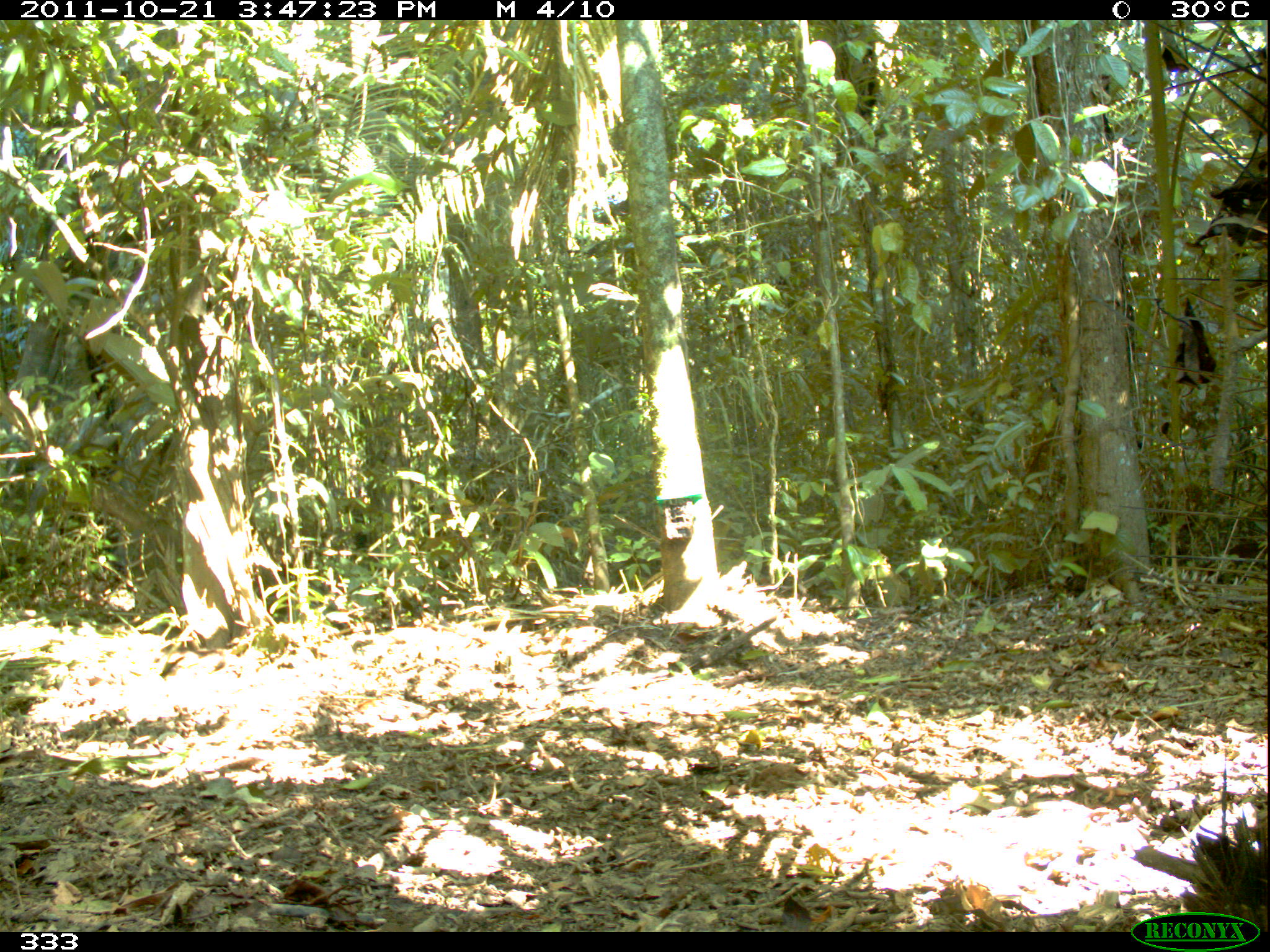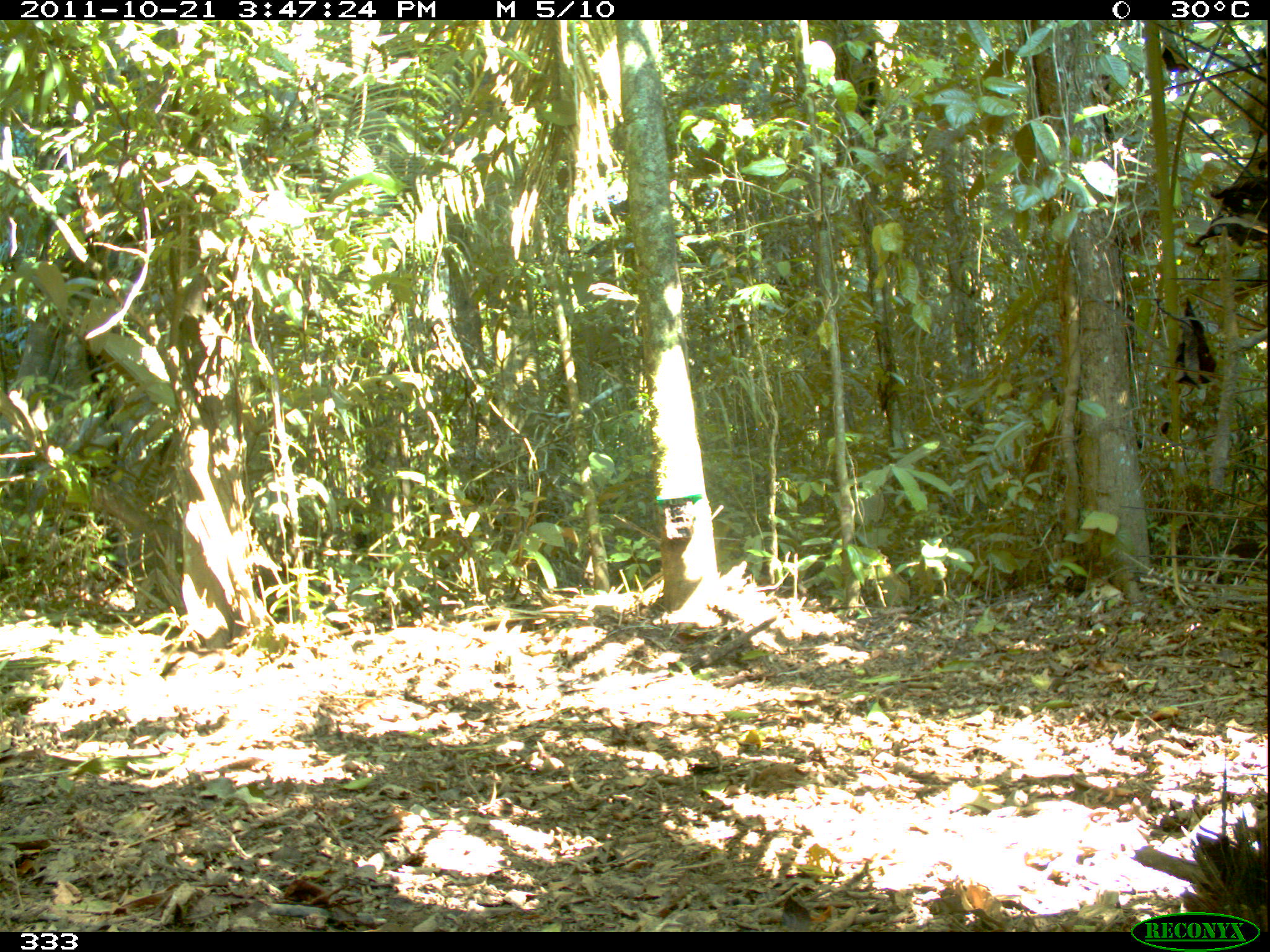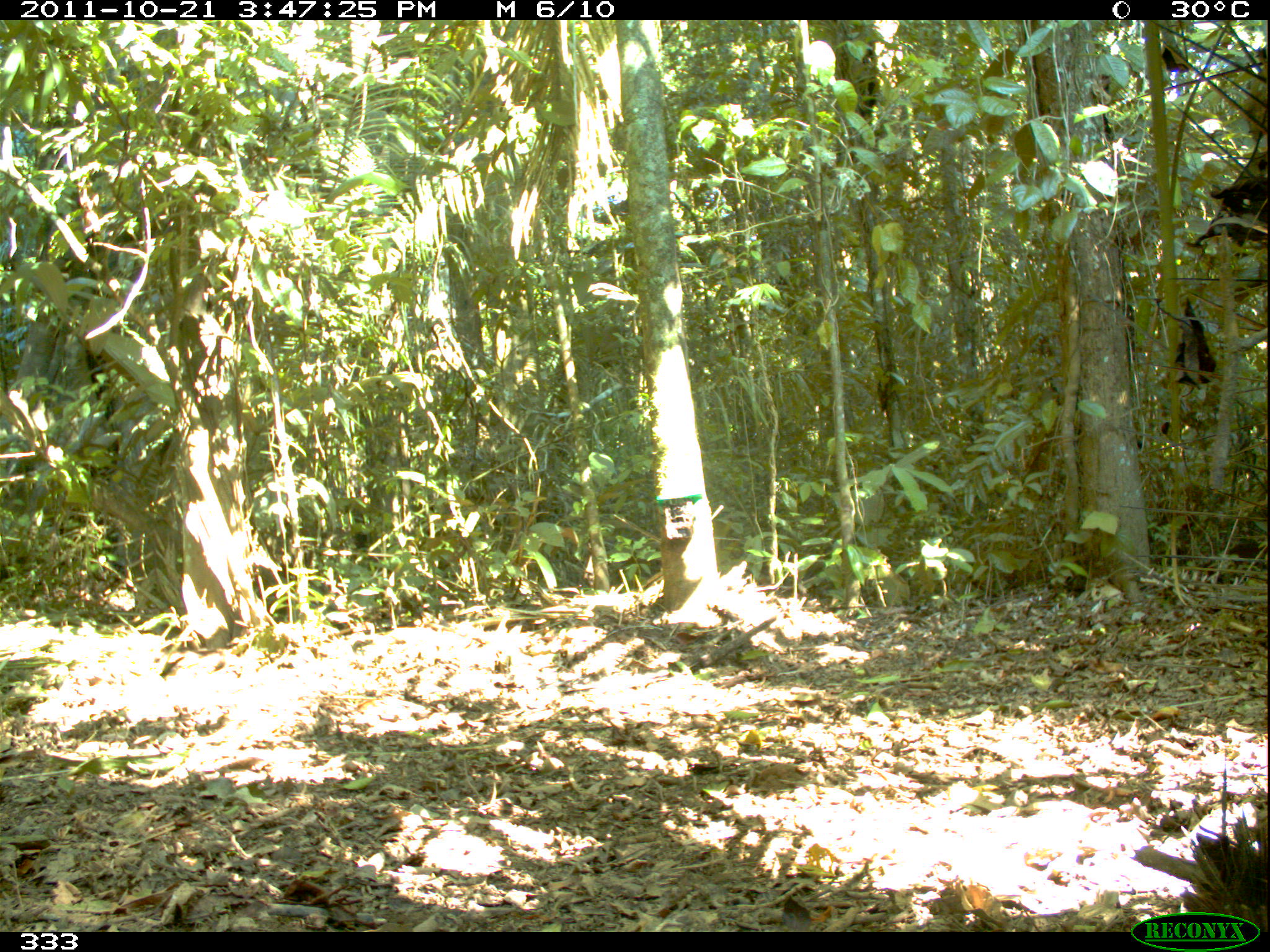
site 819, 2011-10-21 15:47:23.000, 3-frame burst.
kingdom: Animalia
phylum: Chordata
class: Mammalia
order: Artiodactyla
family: Tayassuidae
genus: Tayassu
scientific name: Tayassu pecari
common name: white-lipped peccary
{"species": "Tayassu pecari (white-lipped peccary)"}